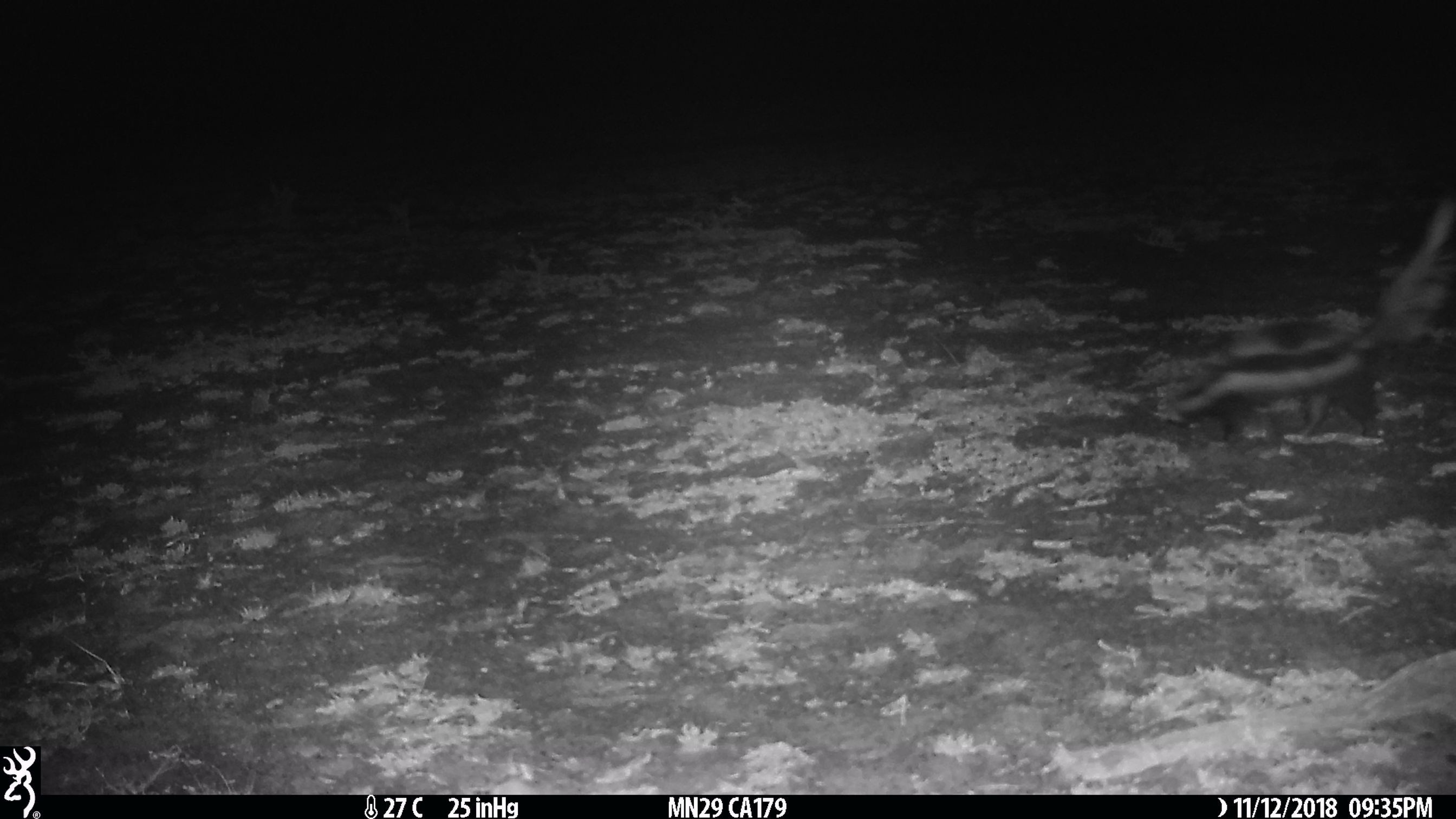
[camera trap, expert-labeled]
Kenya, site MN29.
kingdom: Animalia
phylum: Chordata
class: Mammalia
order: Carnivora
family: Mustelidae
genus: Ictonyx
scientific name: Ictonyx striatus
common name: zorilla